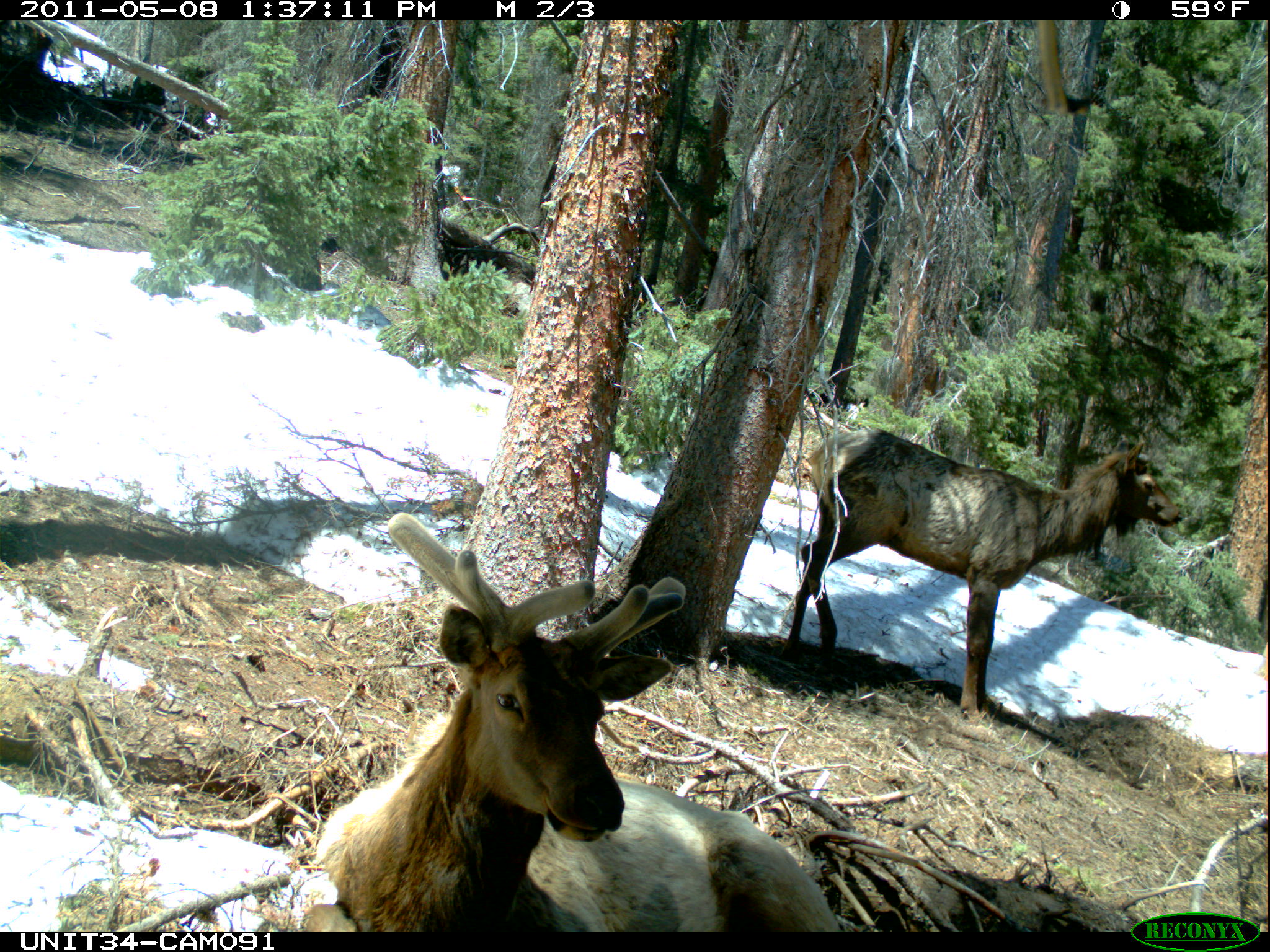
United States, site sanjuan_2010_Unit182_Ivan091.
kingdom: Animalia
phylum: Chordata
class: Mammalia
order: Artiodactyla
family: Cervidae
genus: Cervus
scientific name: Cervus elaphus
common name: red deer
Cervus elaphus (red deer).